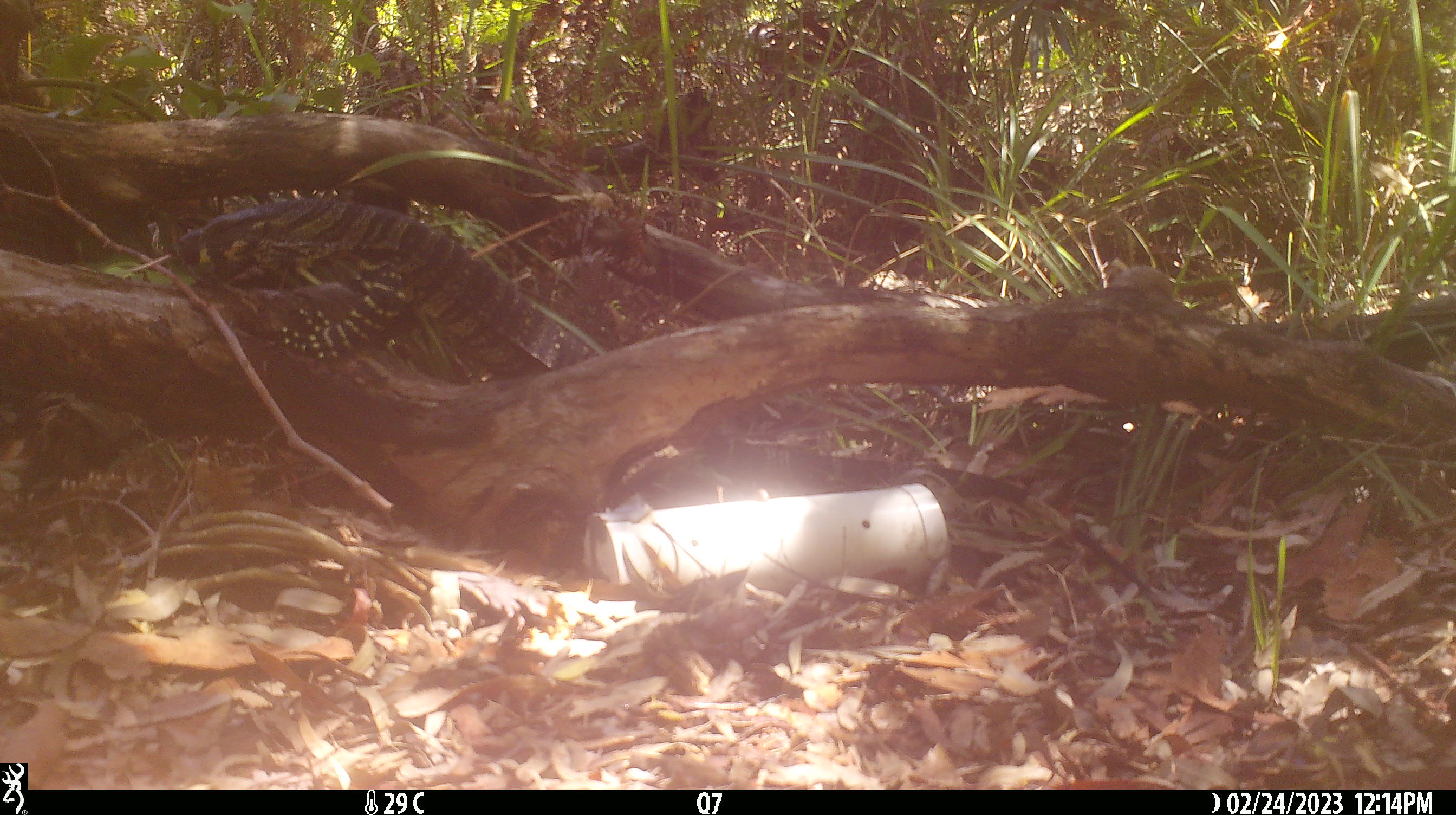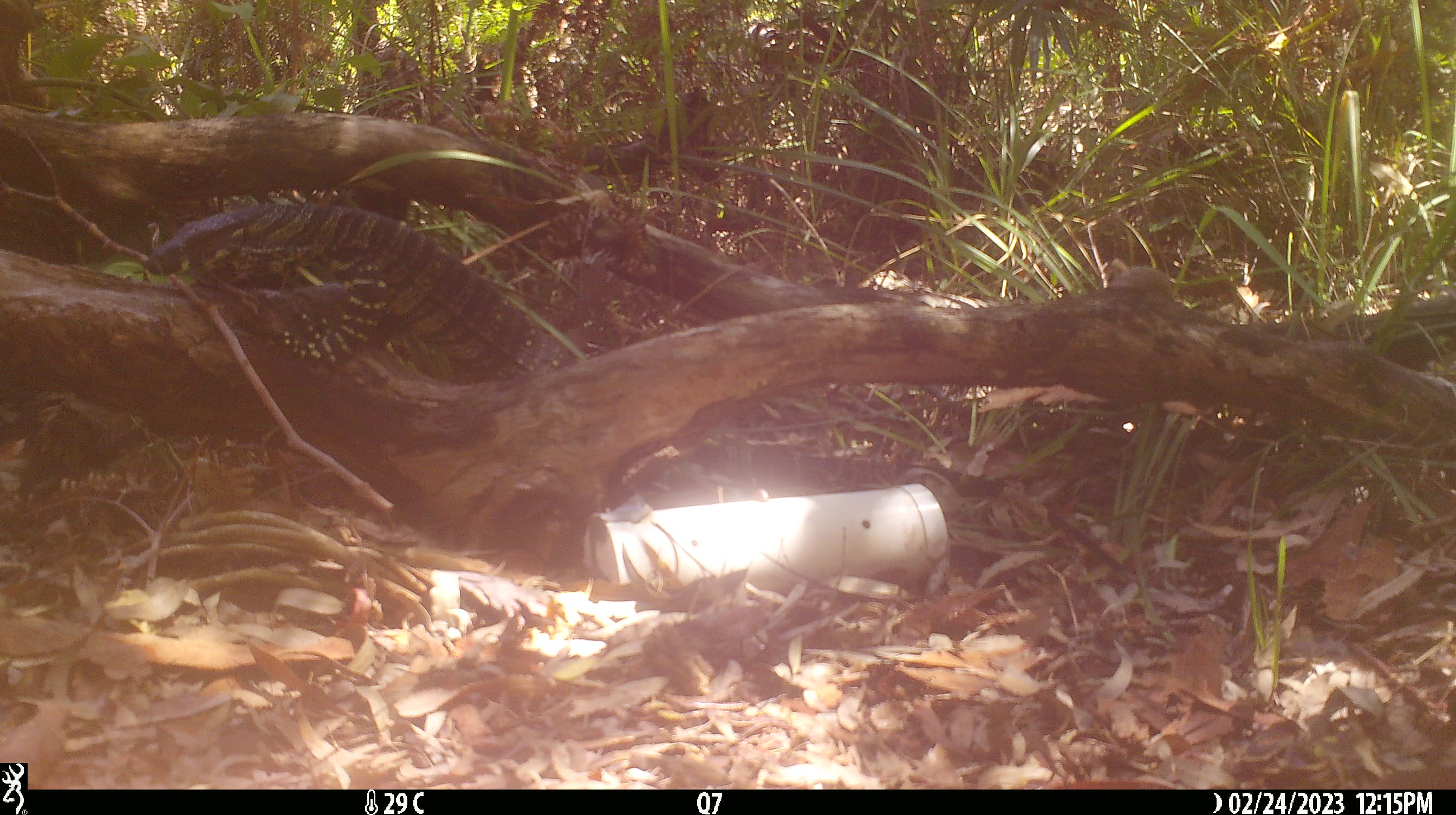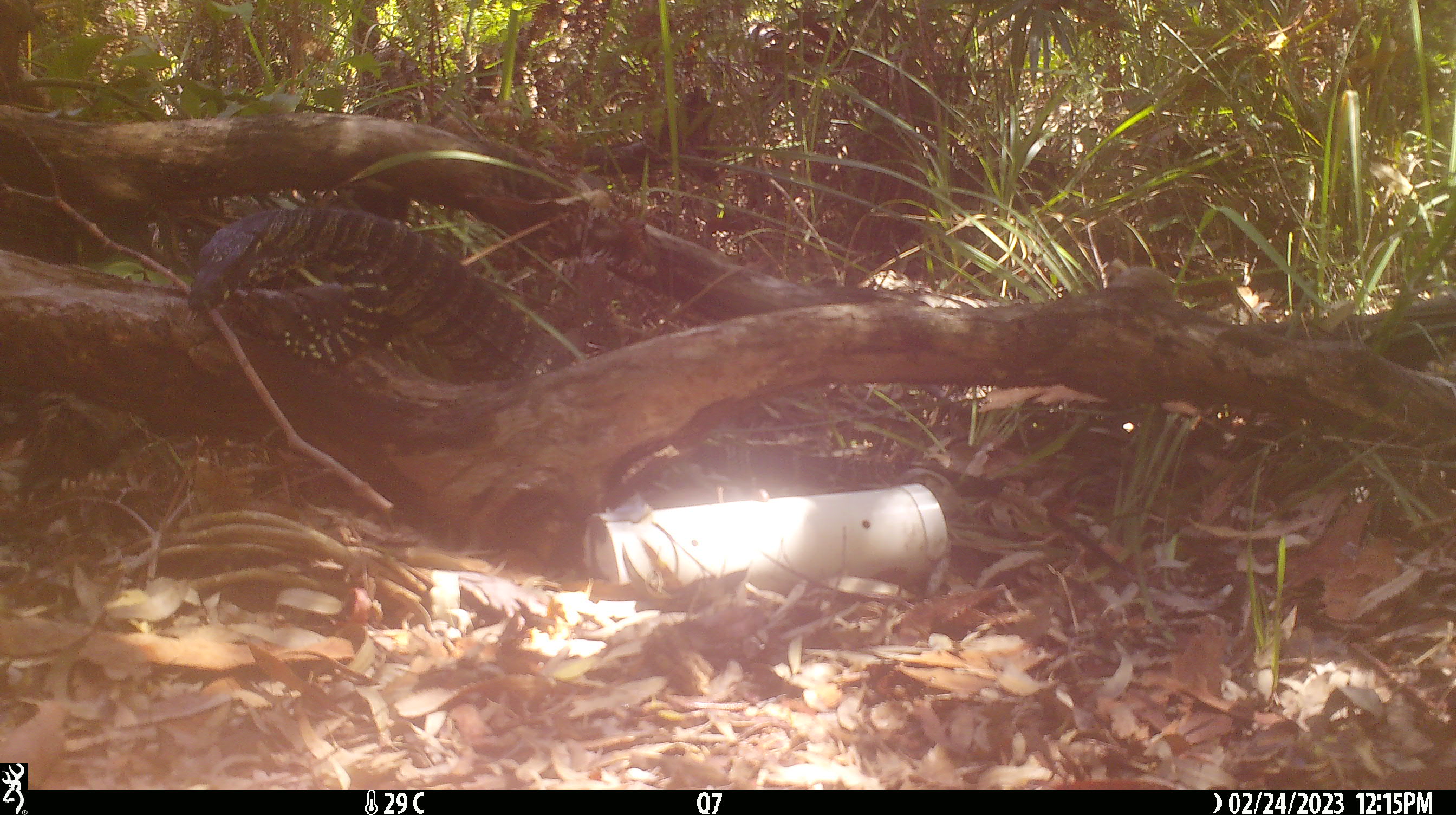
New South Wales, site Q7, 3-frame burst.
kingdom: Animalia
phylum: Chordata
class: Reptilia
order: Squamata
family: Varanidae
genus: Varanus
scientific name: Varanus varius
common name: lace monitor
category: goanna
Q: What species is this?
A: Goanna (lace monitor) (Varanus varius).